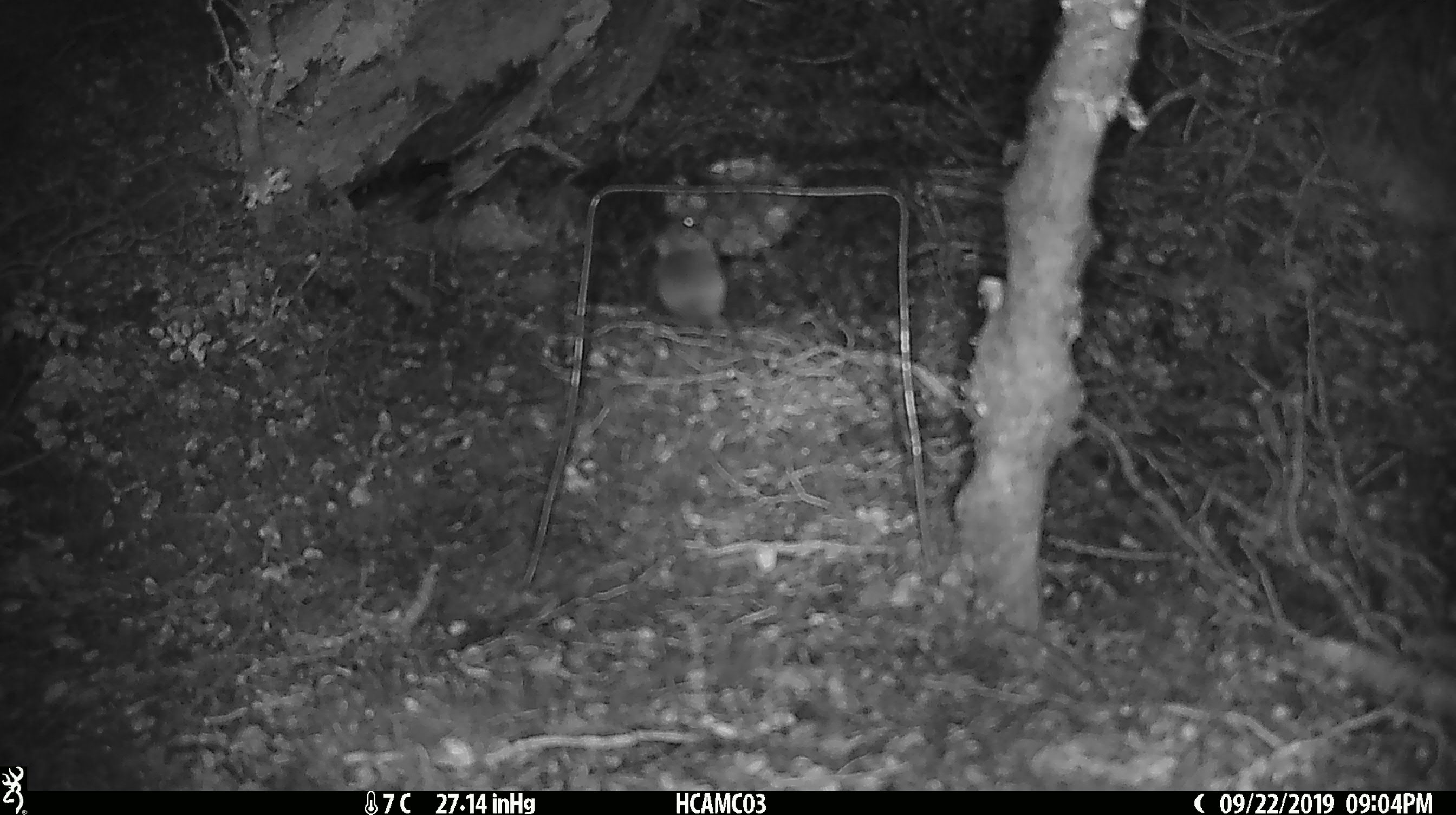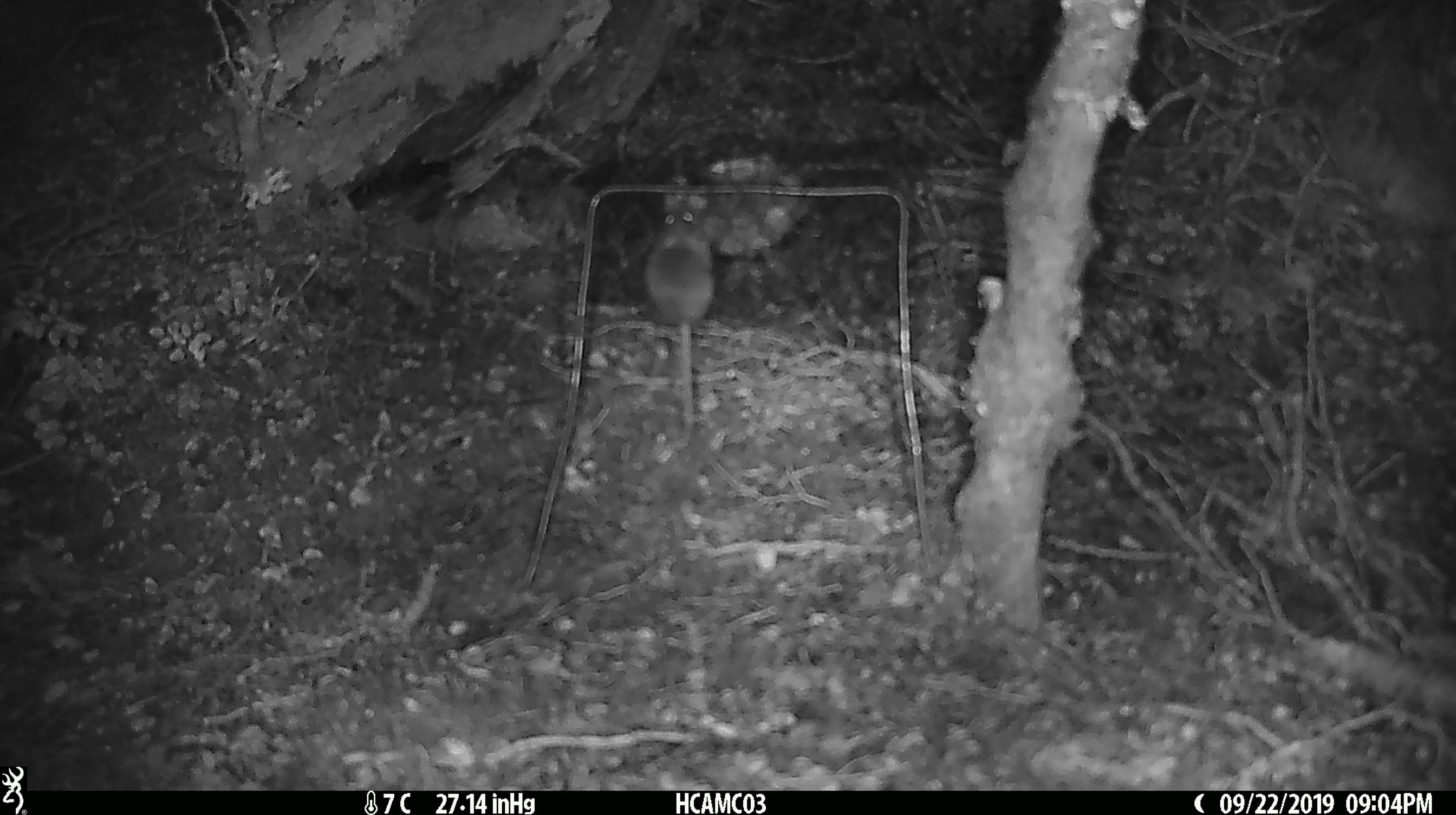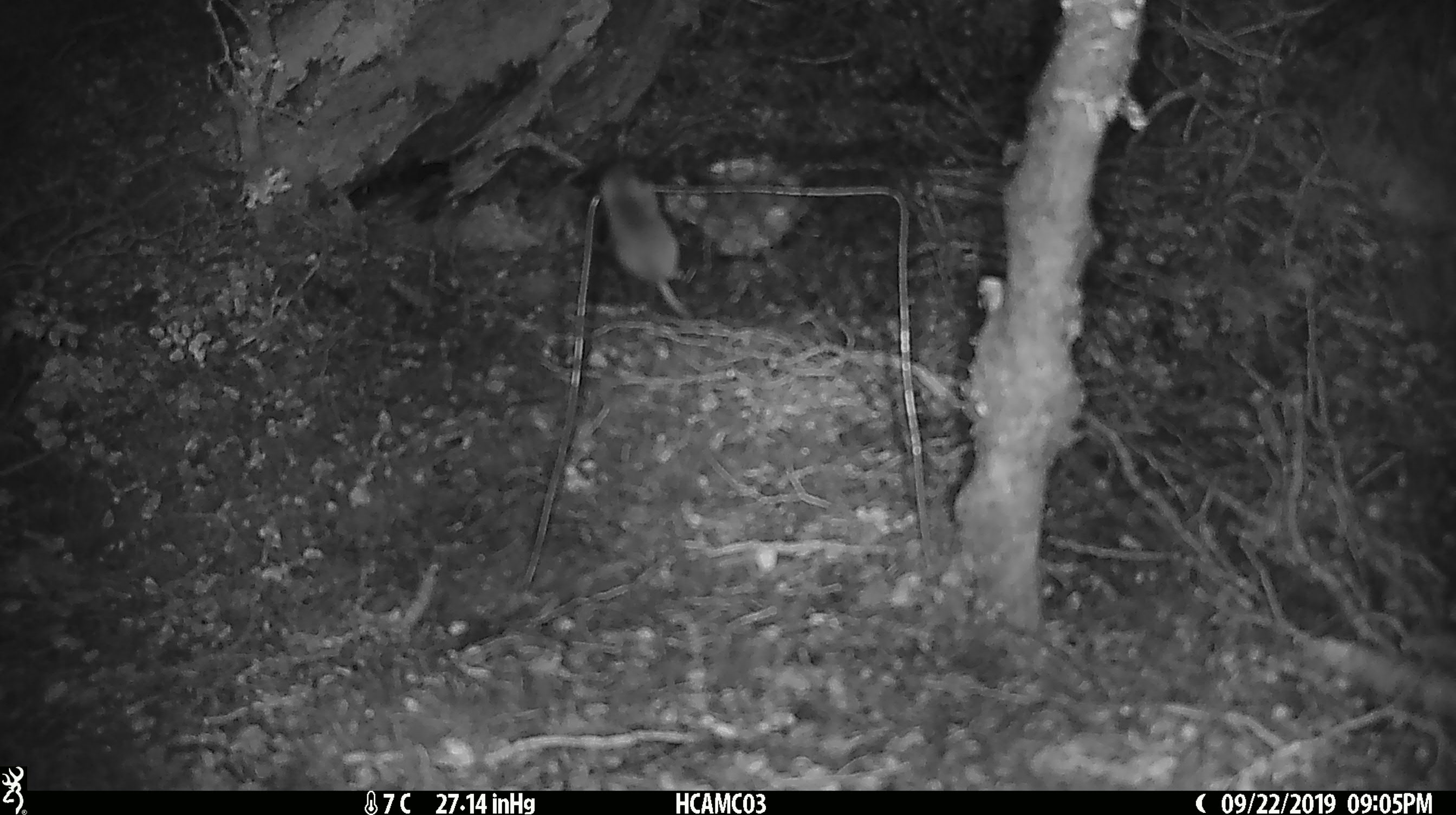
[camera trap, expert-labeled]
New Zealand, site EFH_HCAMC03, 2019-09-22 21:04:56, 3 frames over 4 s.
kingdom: Animalia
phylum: Chordata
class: Mammalia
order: Rodentia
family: Muridae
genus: Mus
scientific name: Mus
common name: mouse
Mouse (Mus).